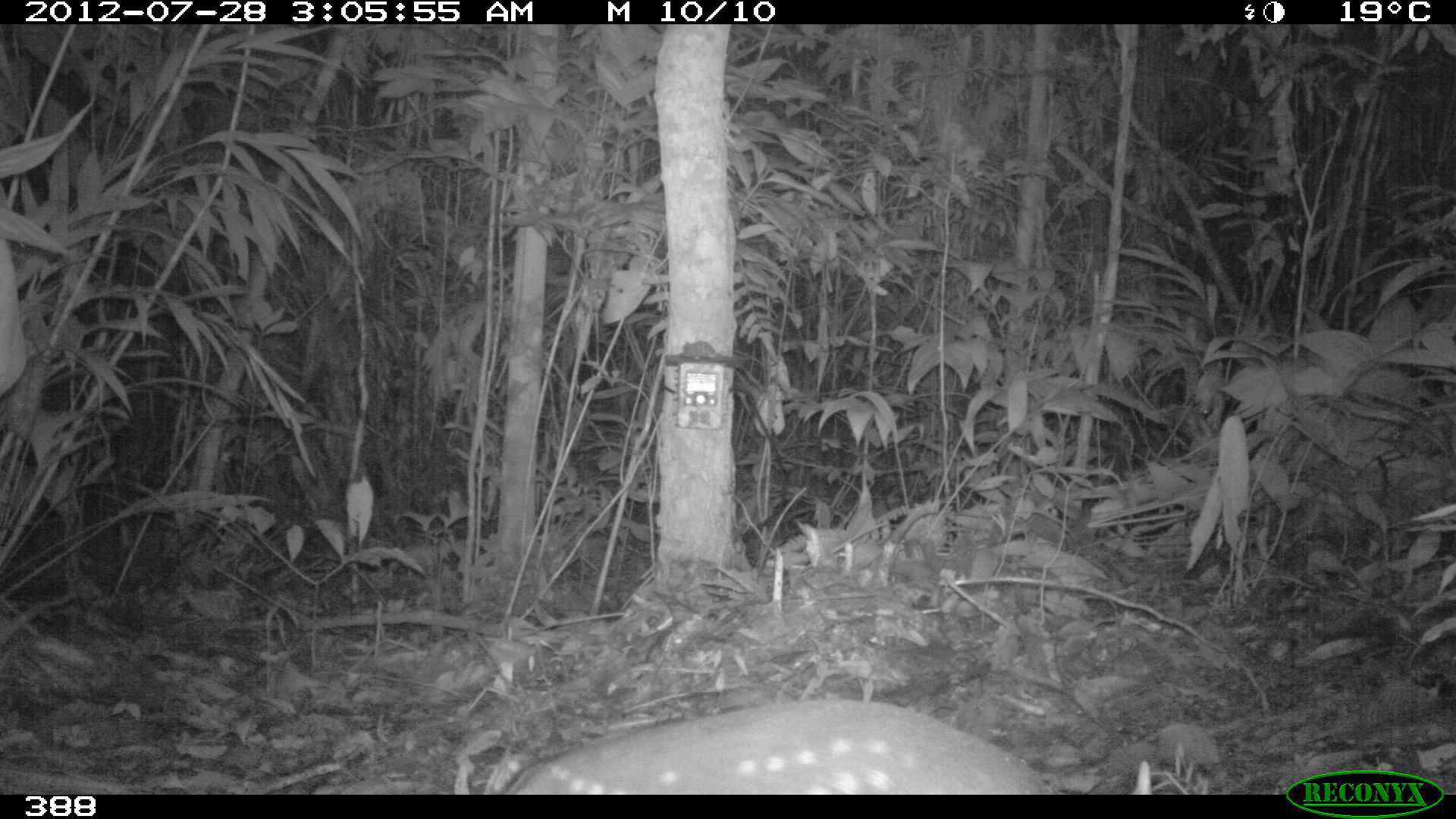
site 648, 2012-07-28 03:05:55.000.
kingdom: Animalia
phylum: Chordata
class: Mammalia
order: Rodentia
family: Cuniculidae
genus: Cuniculus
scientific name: Cuniculus paca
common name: spotted paca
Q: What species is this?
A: Cuniculus paca (spotted paca).